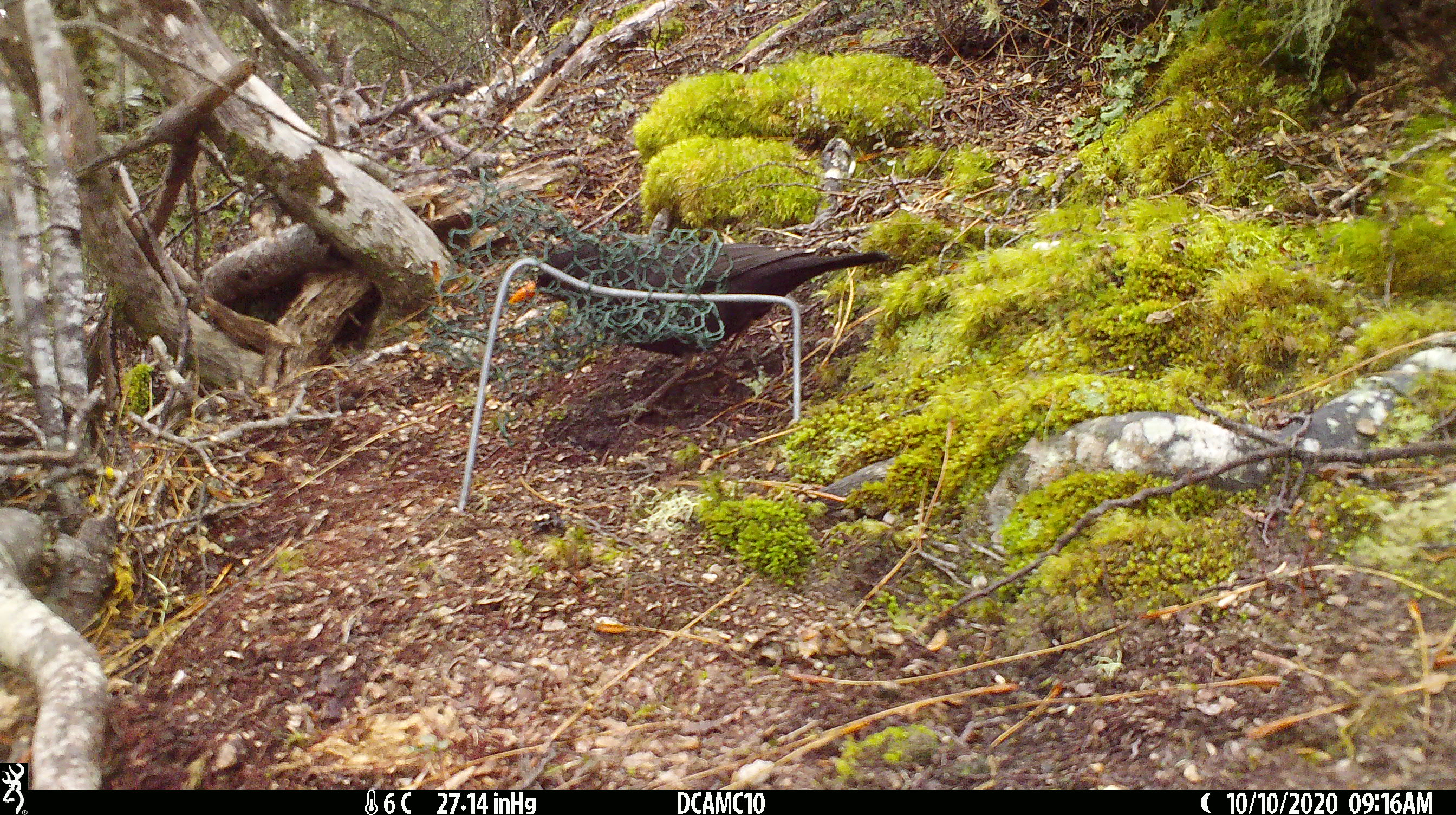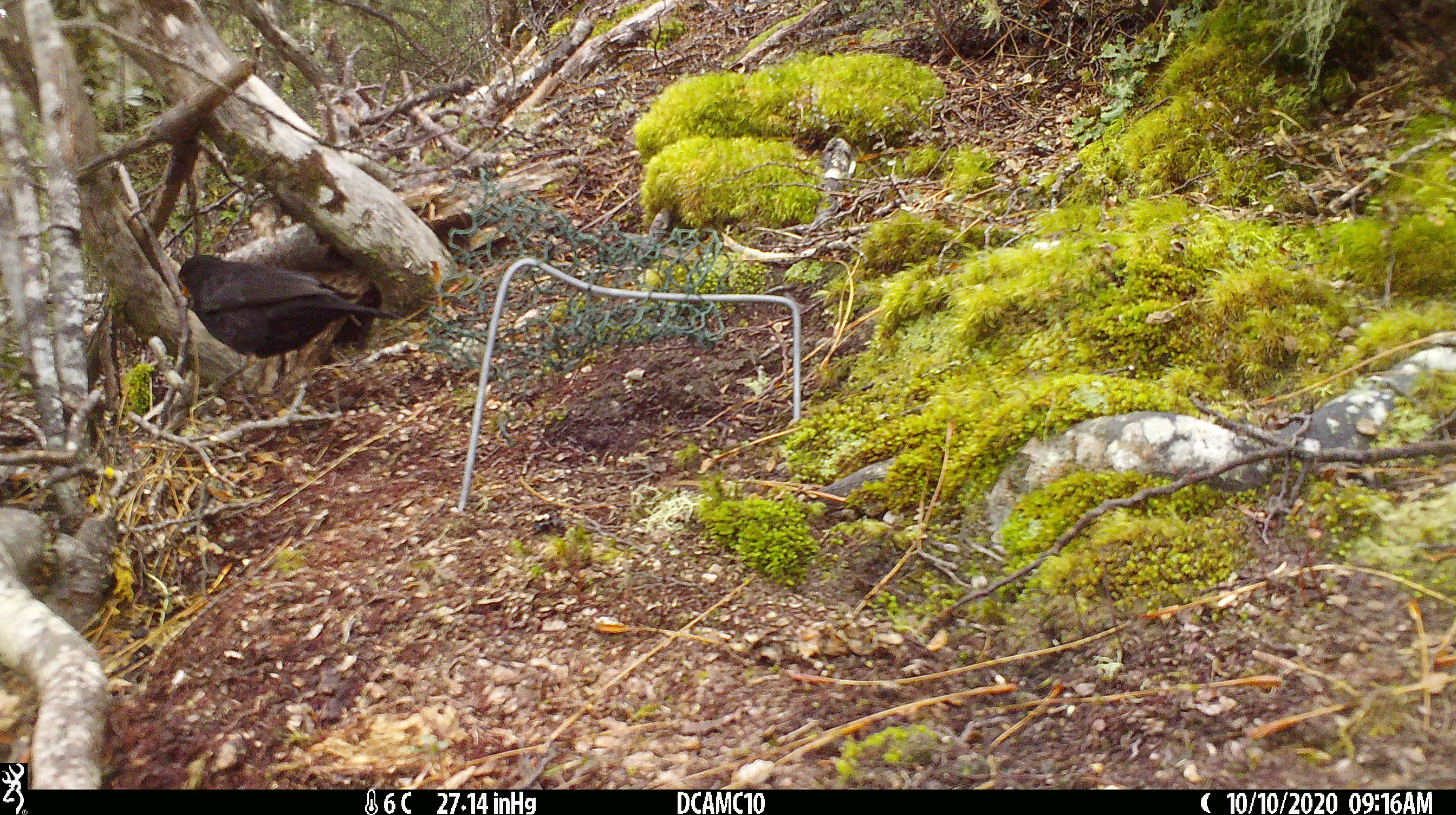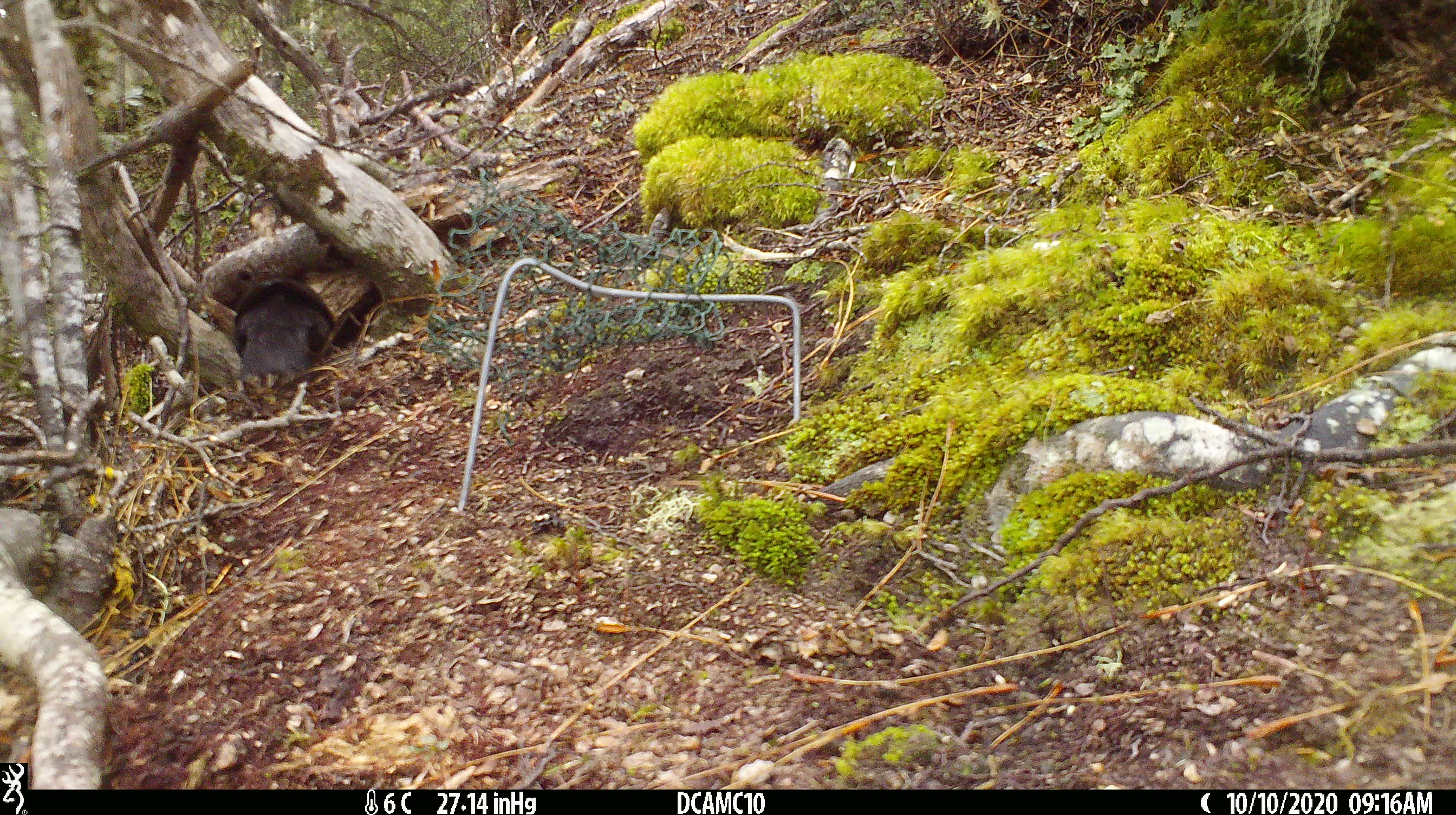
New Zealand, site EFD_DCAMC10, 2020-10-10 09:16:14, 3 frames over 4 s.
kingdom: Animalia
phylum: Chordata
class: Aves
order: Passeriformes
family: Turdidae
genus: Turdus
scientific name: Turdus merula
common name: eurasian blackbird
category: blackbird